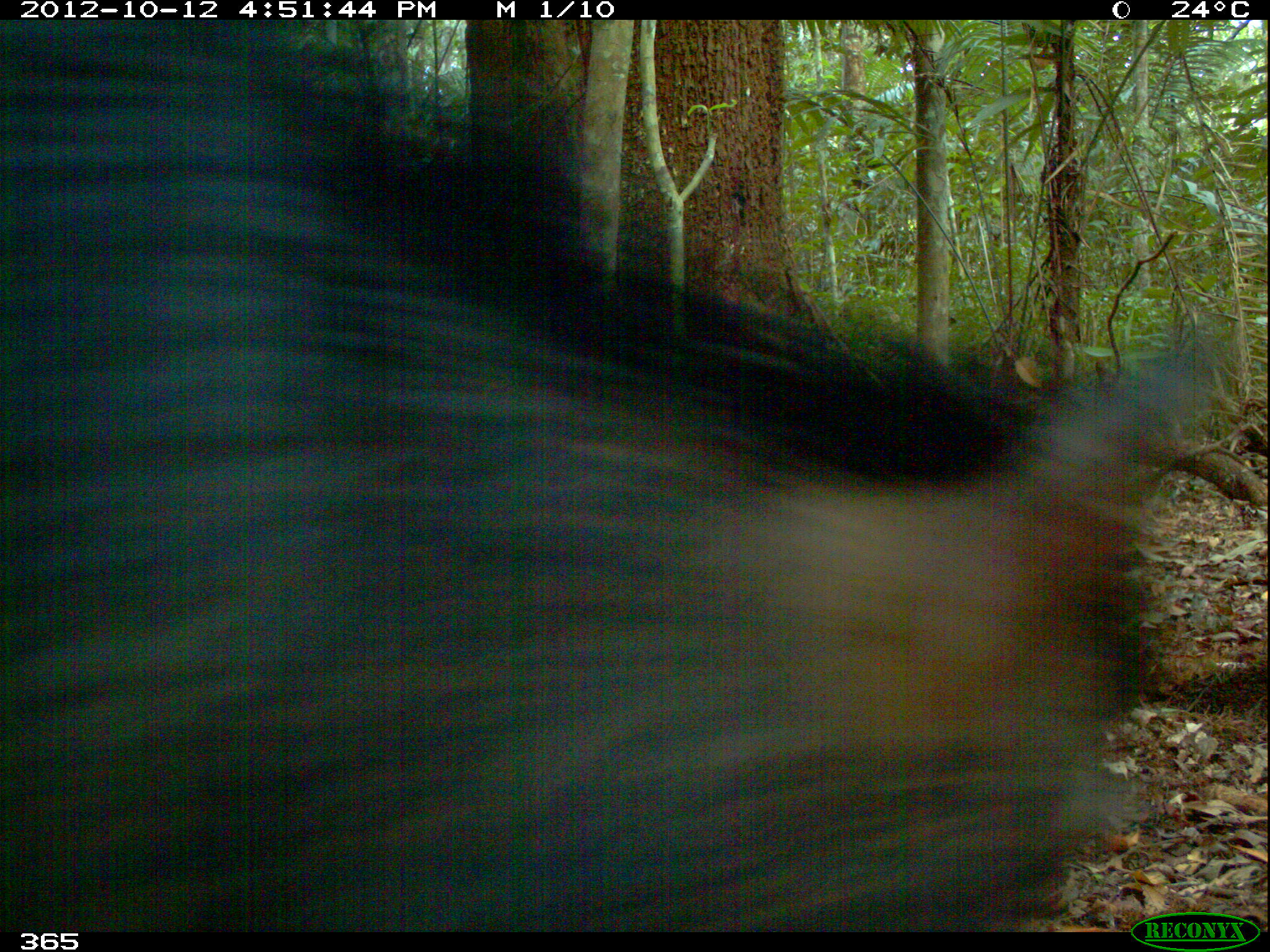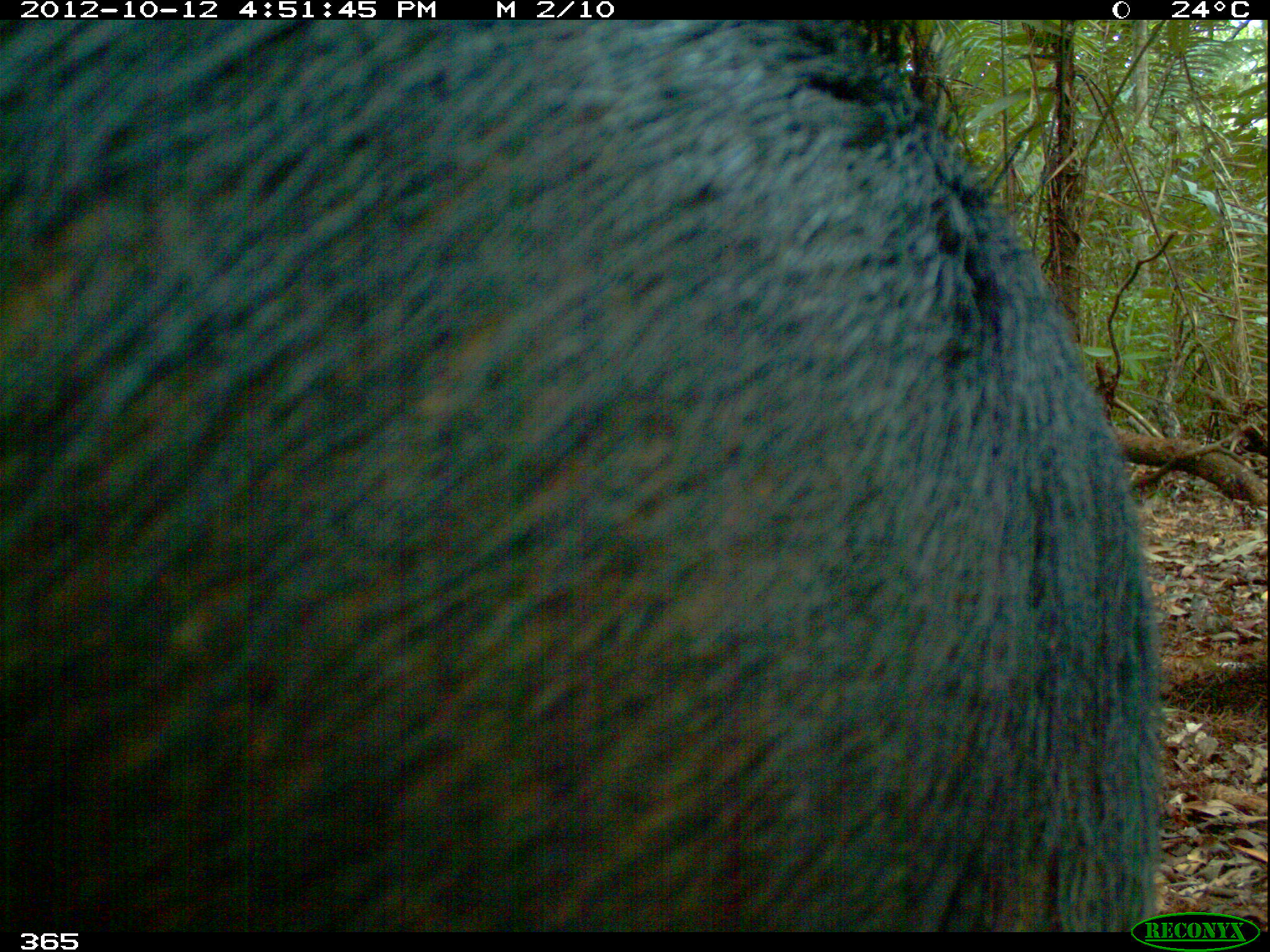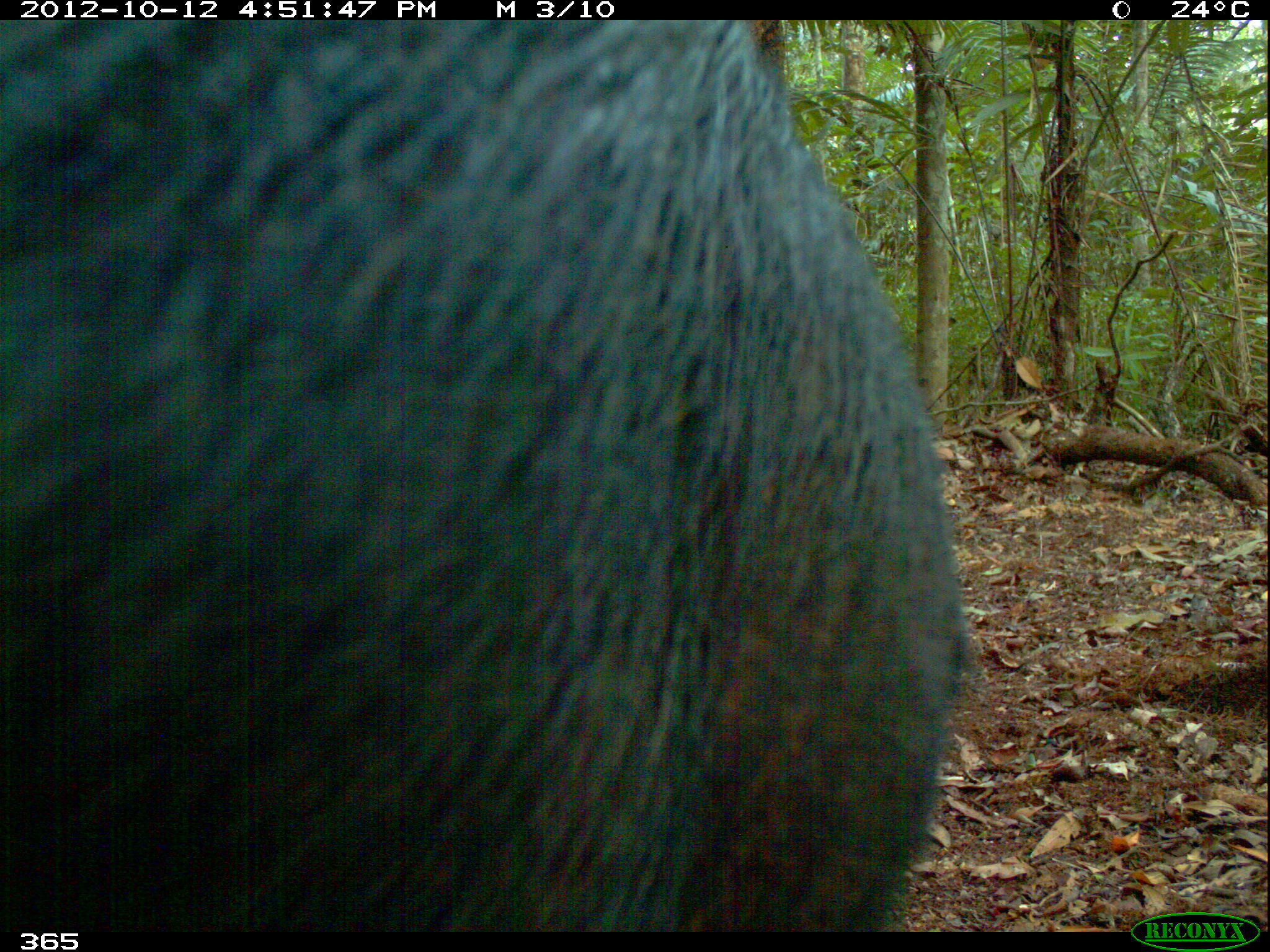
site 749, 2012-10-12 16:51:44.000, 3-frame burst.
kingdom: Animalia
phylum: Chordata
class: Mammalia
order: Artiodactyla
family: Tayassuidae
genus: Tayassu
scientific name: Tayassu pecari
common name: white-lipped peccary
Tayassu pecari (white-lipped peccary).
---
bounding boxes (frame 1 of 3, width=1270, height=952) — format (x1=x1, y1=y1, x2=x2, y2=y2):
tayassu pecari: (x1=0, y1=16, x2=1217, y2=931)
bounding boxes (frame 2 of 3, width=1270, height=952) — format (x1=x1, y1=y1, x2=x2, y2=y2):
tayassu pecari: (x1=0, y1=18, x2=1158, y2=931)